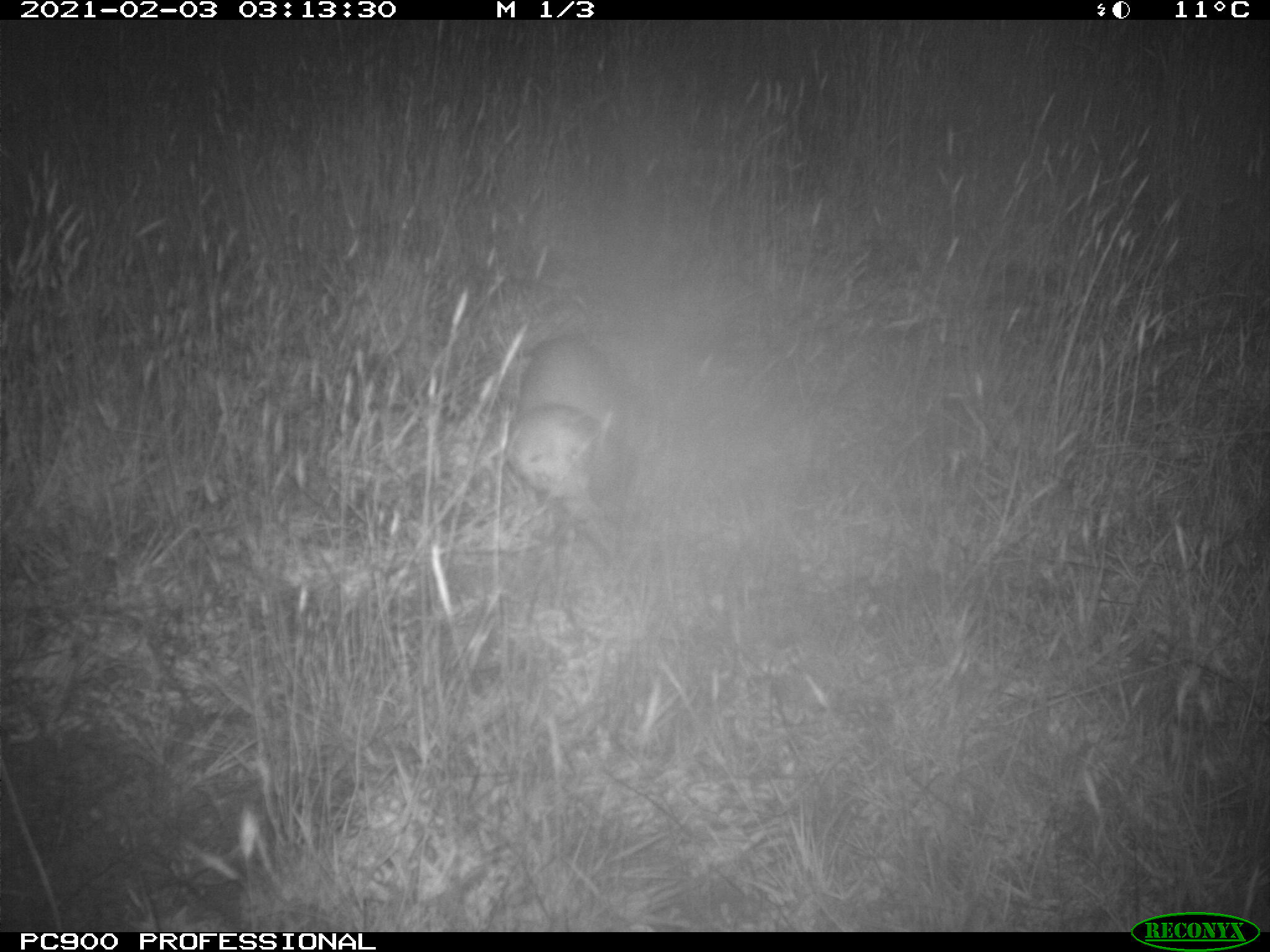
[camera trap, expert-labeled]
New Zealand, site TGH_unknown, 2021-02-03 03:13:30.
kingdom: Animalia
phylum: Chordata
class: Mammalia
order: Carnivora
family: Mustelidae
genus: Mustela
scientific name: Mustela furo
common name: ferret